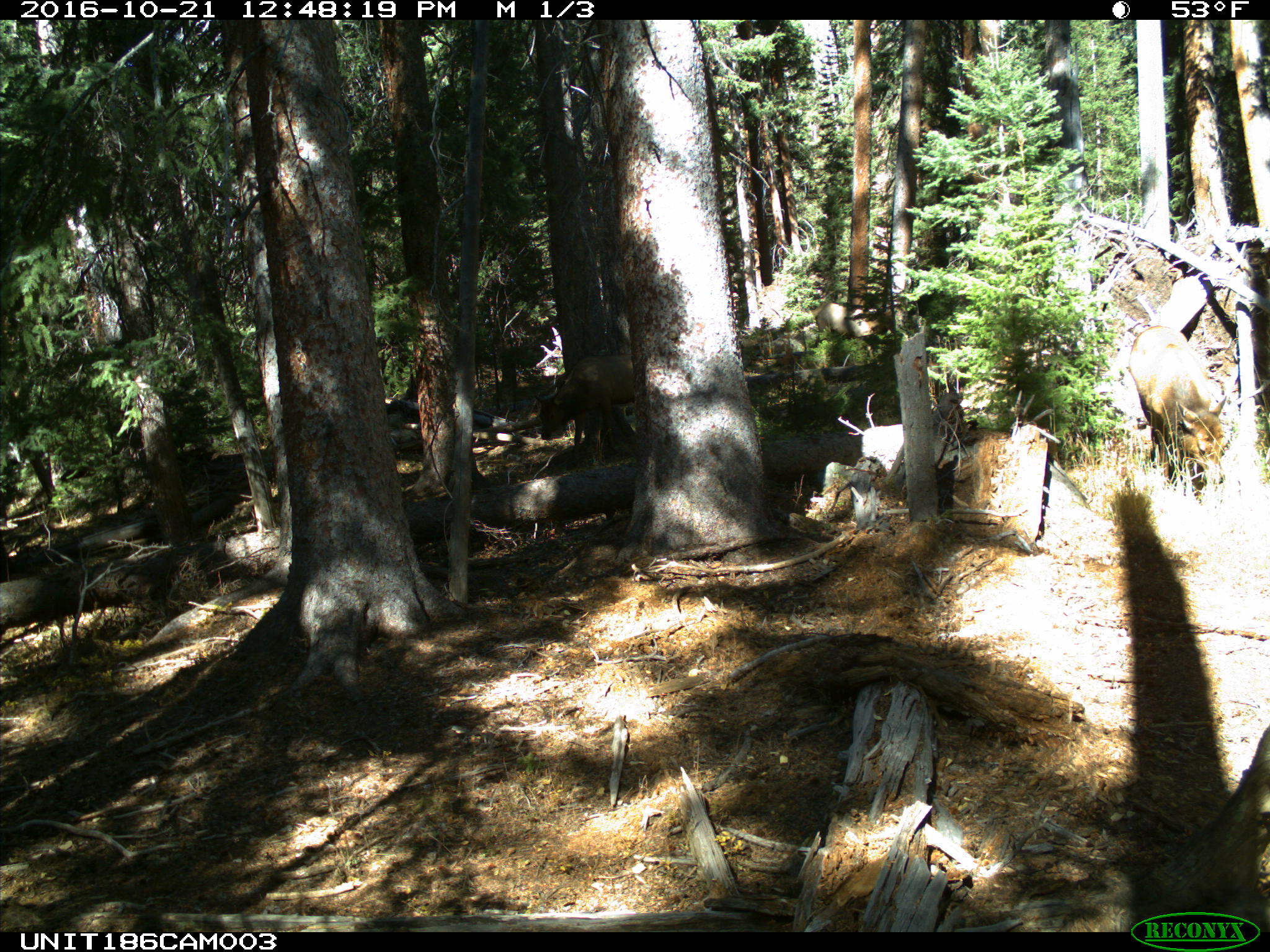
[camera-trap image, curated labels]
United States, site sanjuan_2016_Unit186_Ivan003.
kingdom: Animalia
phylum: Chordata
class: Mammalia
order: Artiodactyla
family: Cervidae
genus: Cervus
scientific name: Cervus elaphus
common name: red deer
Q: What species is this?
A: Cervus elaphus (red deer).